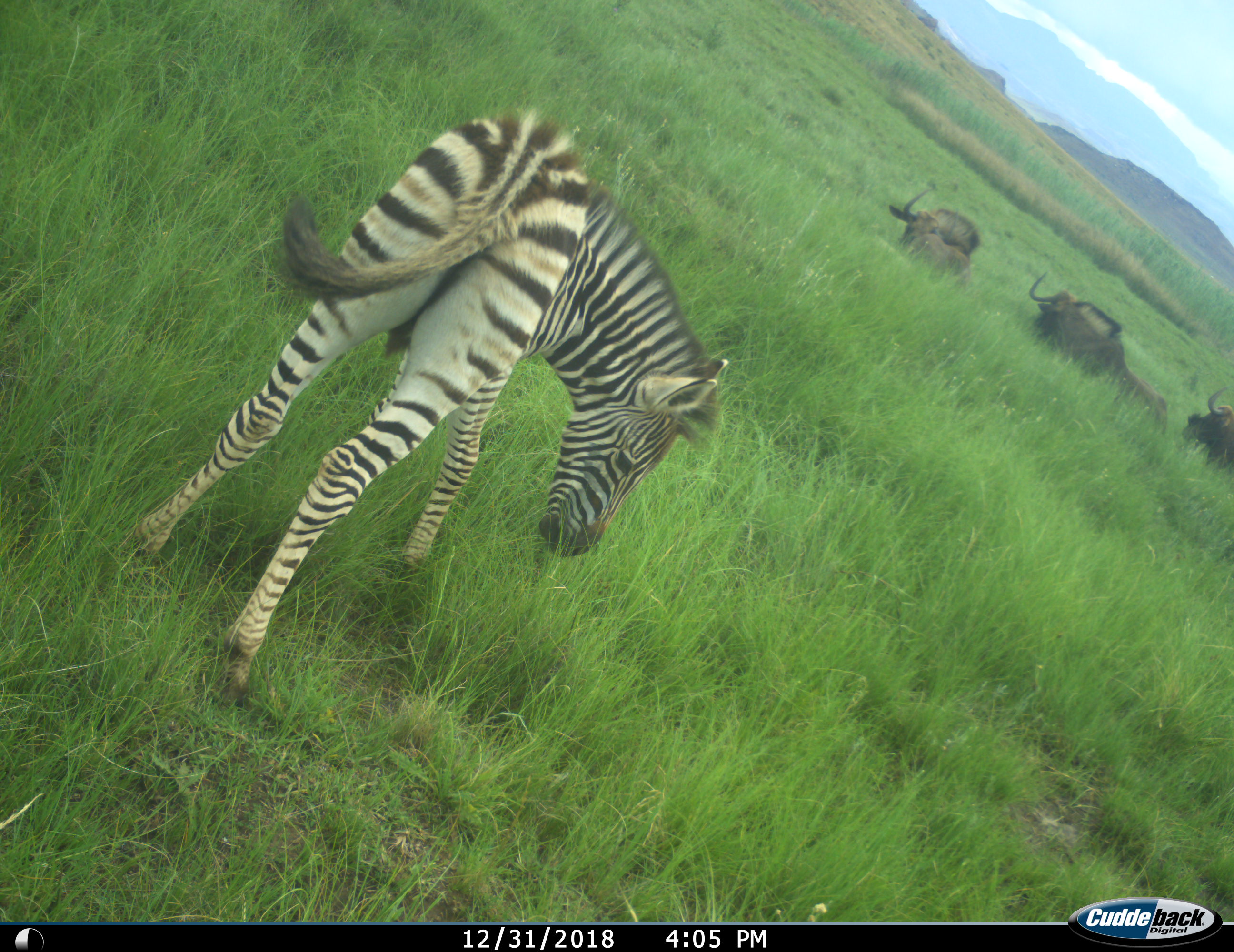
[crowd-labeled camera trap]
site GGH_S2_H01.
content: unidentified animal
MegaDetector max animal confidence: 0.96